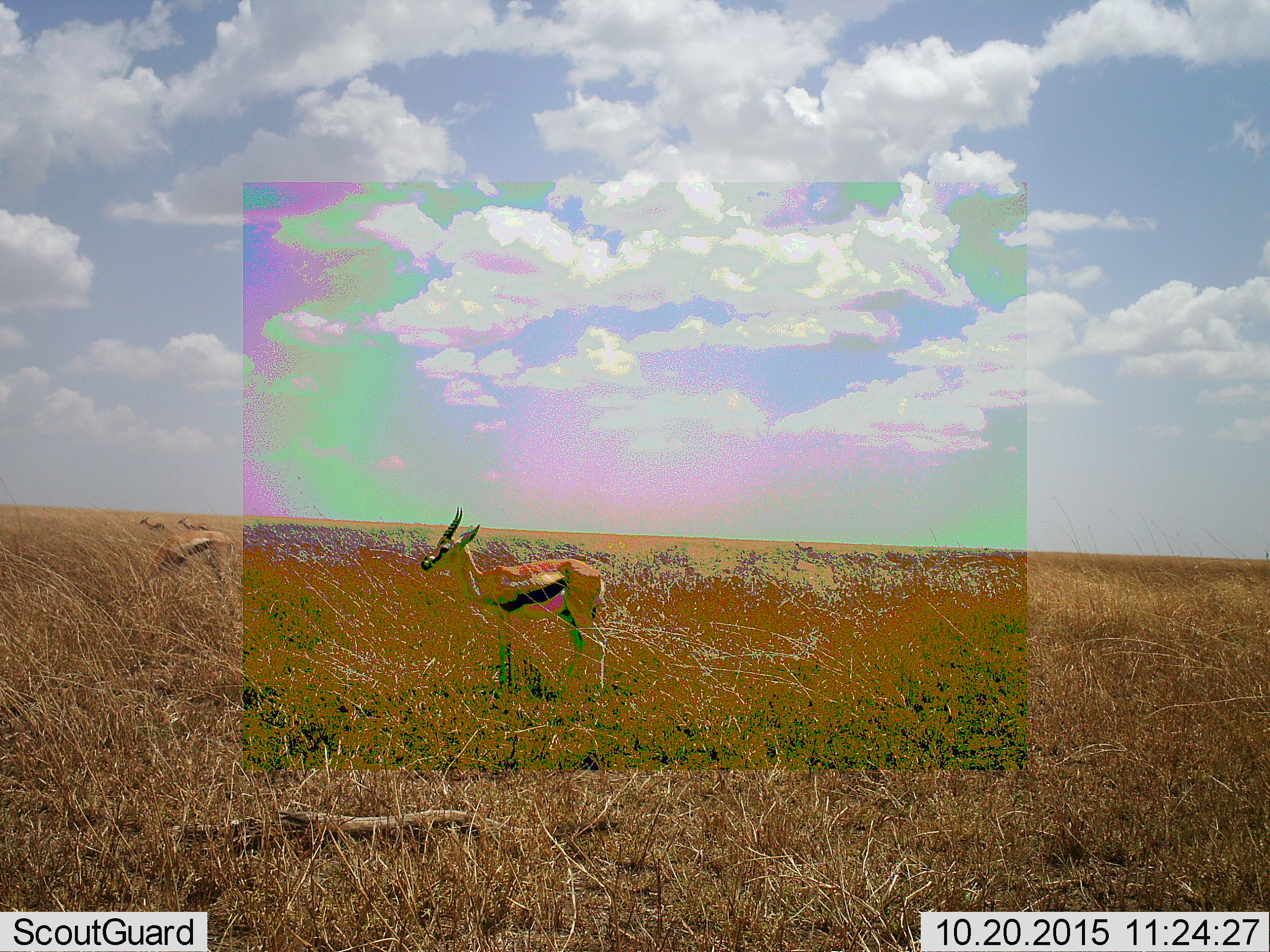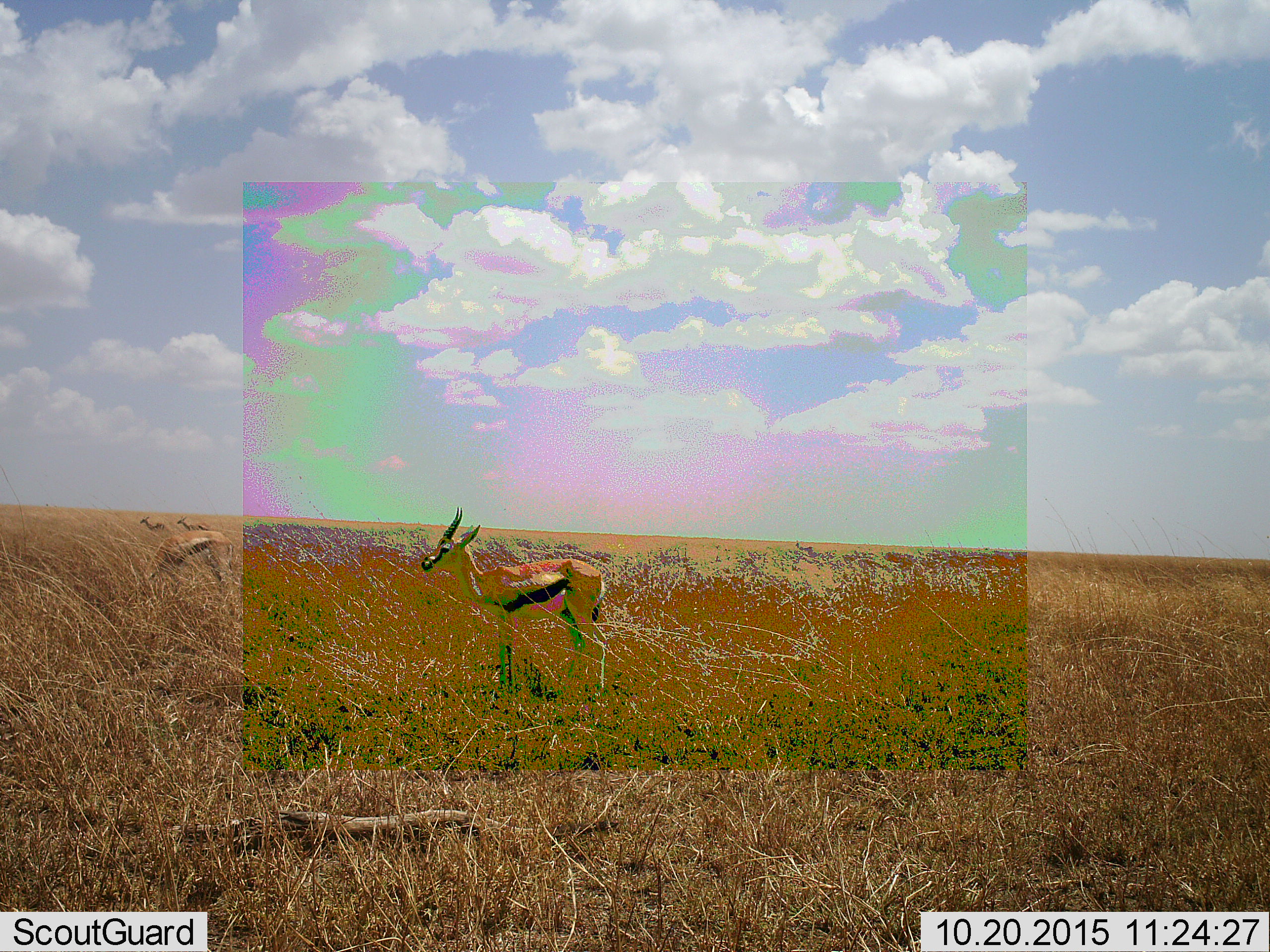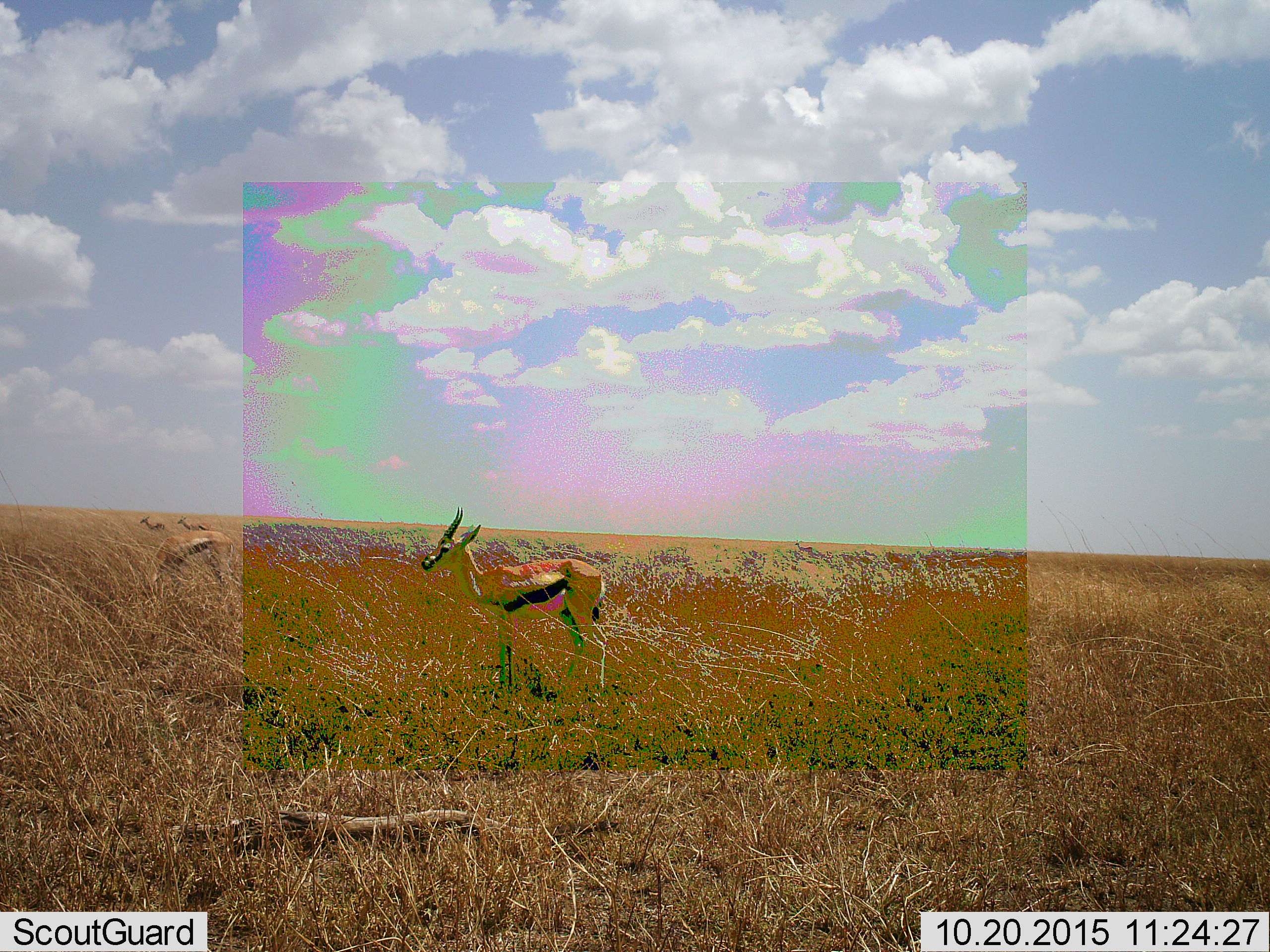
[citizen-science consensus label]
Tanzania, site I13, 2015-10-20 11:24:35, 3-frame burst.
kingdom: Animalia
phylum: Chordata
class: Mammalia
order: Artiodactyla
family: Bovidae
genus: Eudorcas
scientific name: Eudorcas thomsonii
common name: thomson's gazelle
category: gazellethomsons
Gazellethomsons (thomson's gazelle) (Eudorcas thomsonii), count 4. Behavior (volunteer vote fractions): standing 100%, resting 0%, moving 0%, interacting 0%. Young present (vote fraction): 0%. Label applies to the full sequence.